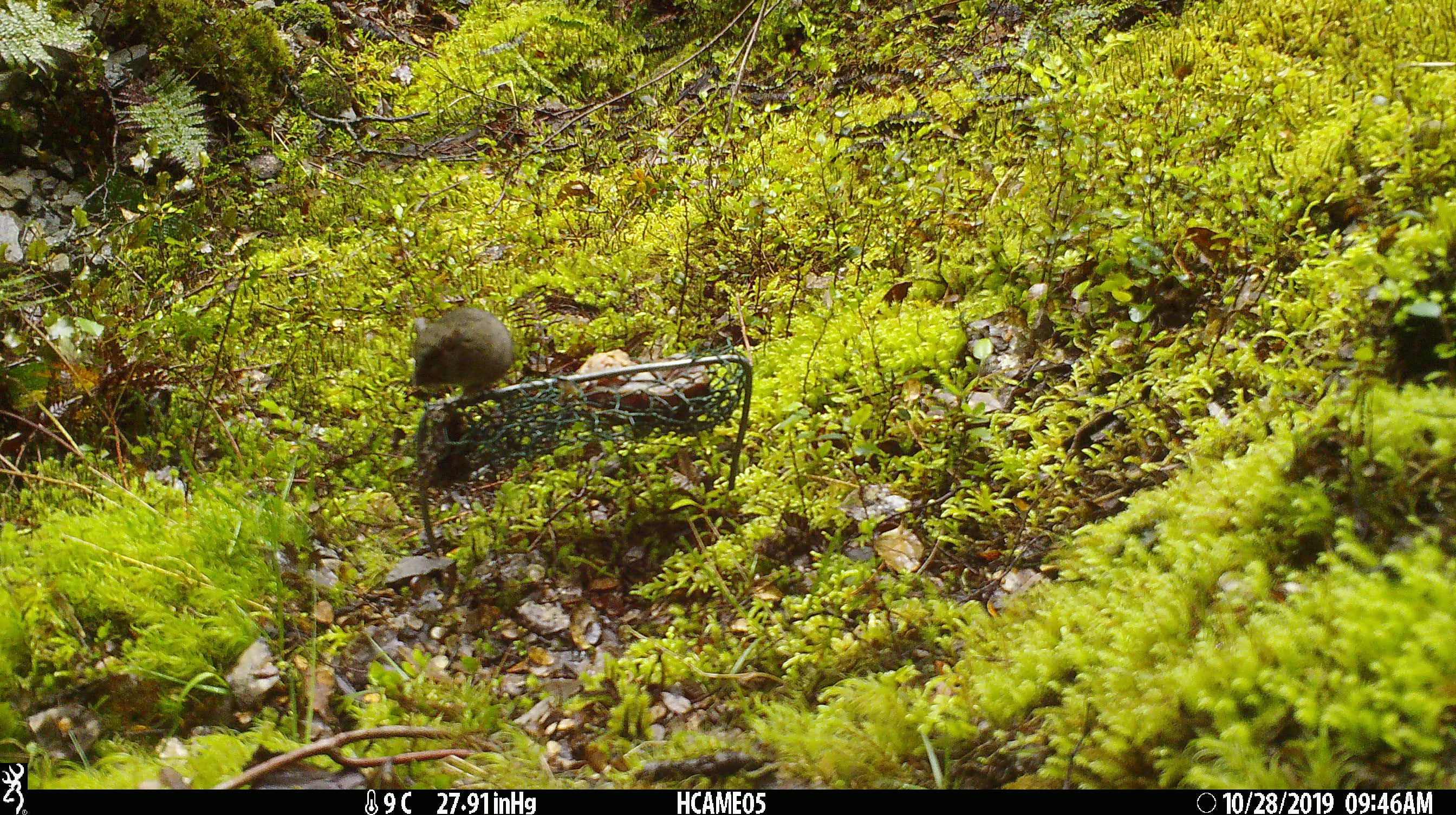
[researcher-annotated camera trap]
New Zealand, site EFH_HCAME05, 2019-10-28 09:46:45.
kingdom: Animalia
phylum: Chordata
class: Mammalia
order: Rodentia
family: Muridae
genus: Mus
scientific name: Mus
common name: mouse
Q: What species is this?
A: Mouse (Mus).